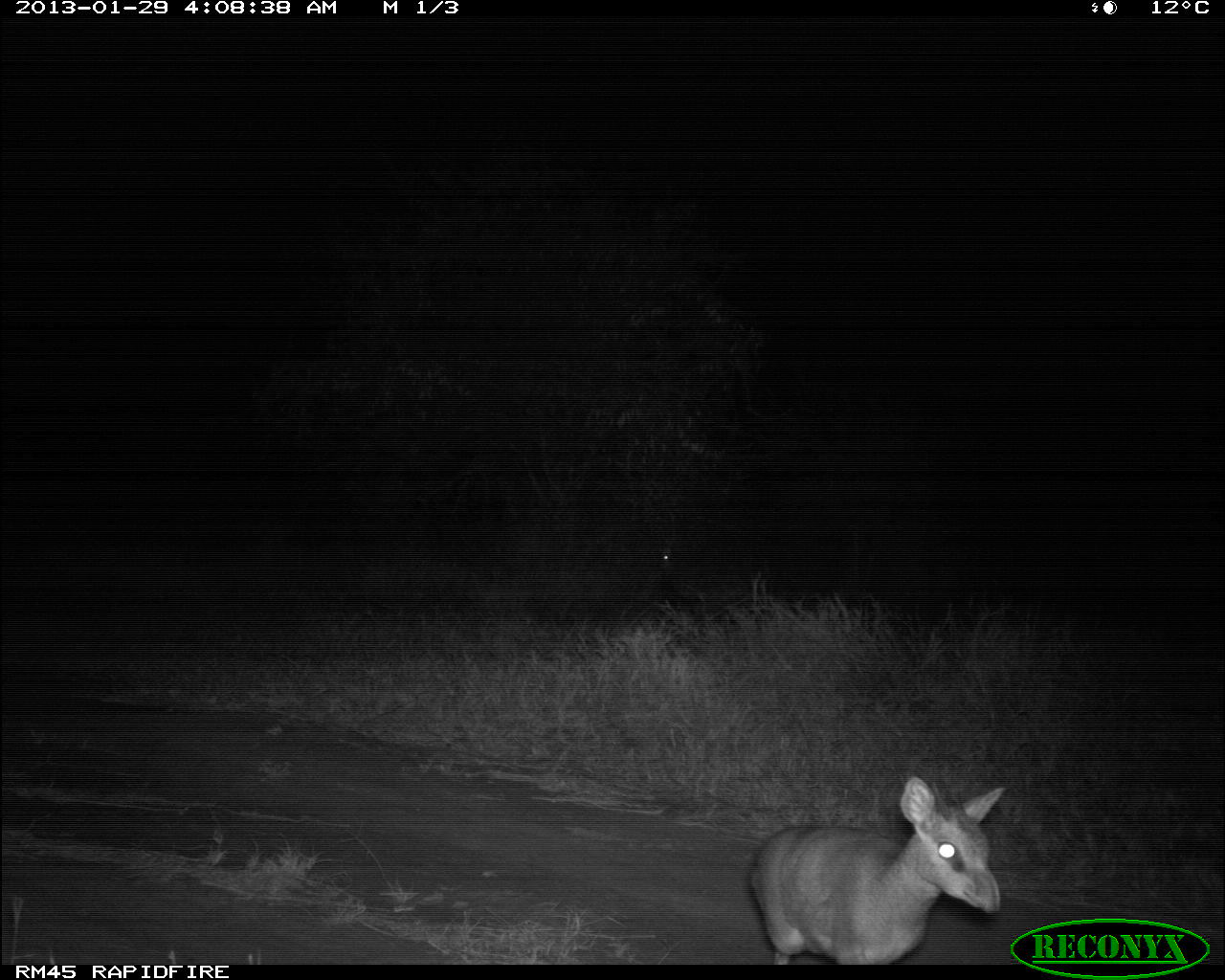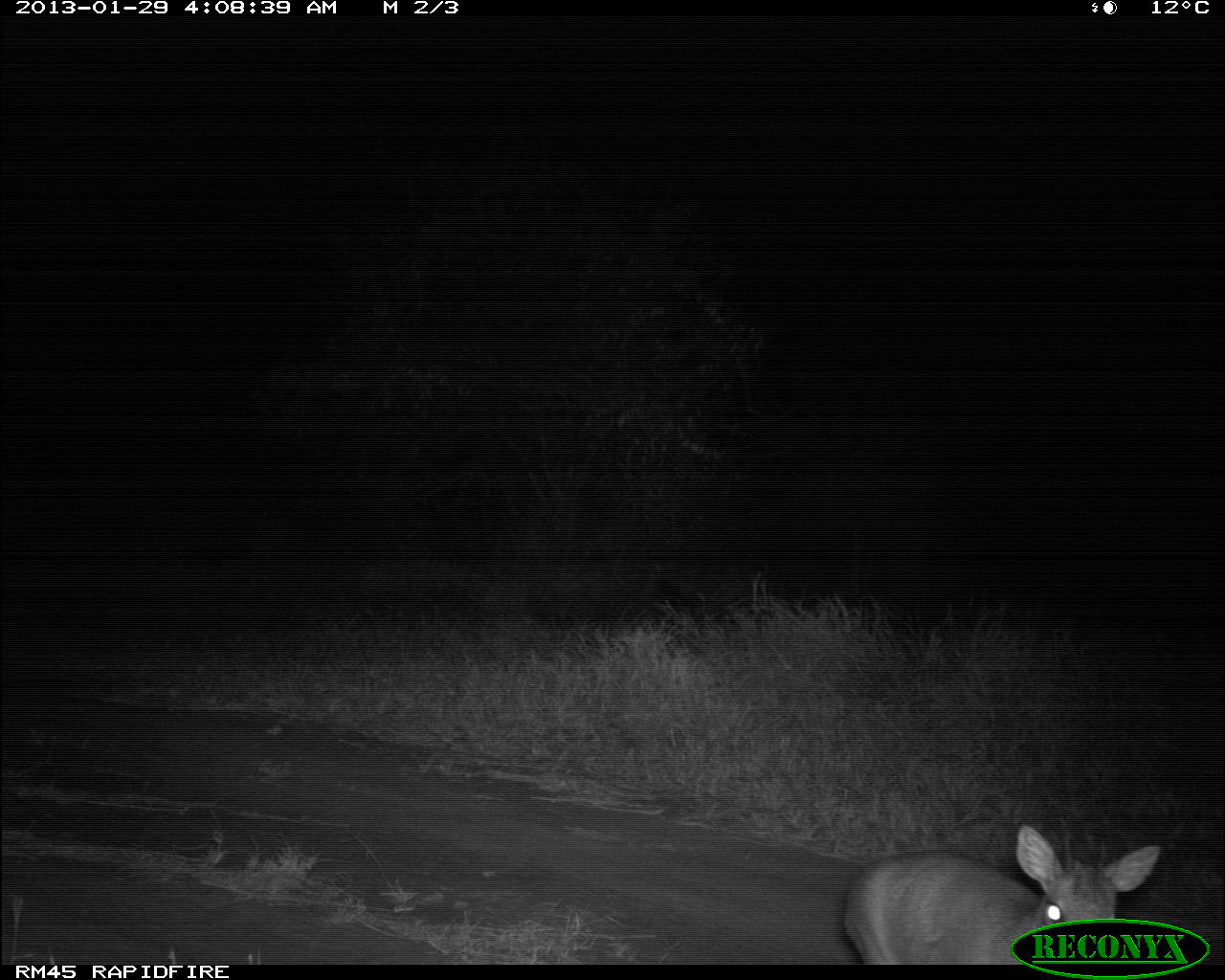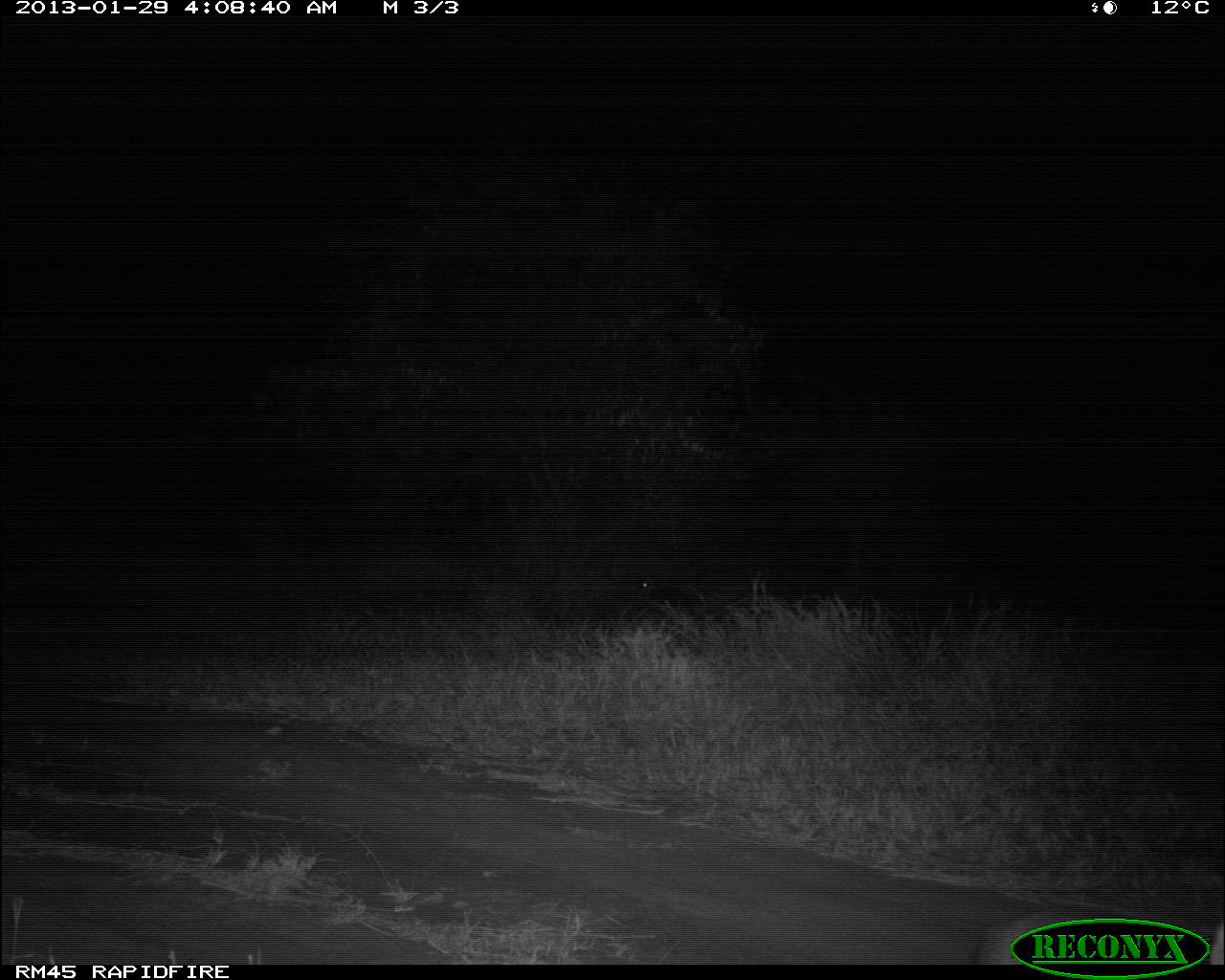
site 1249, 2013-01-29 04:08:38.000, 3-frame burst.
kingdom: Animalia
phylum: Chordata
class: Mammalia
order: Artiodactyla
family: Bovidae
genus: Madoqua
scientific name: Madoqua guentheri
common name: günther's dik-dik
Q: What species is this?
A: Madoqua guentheri (günther's dik-dik).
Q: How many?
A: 2.